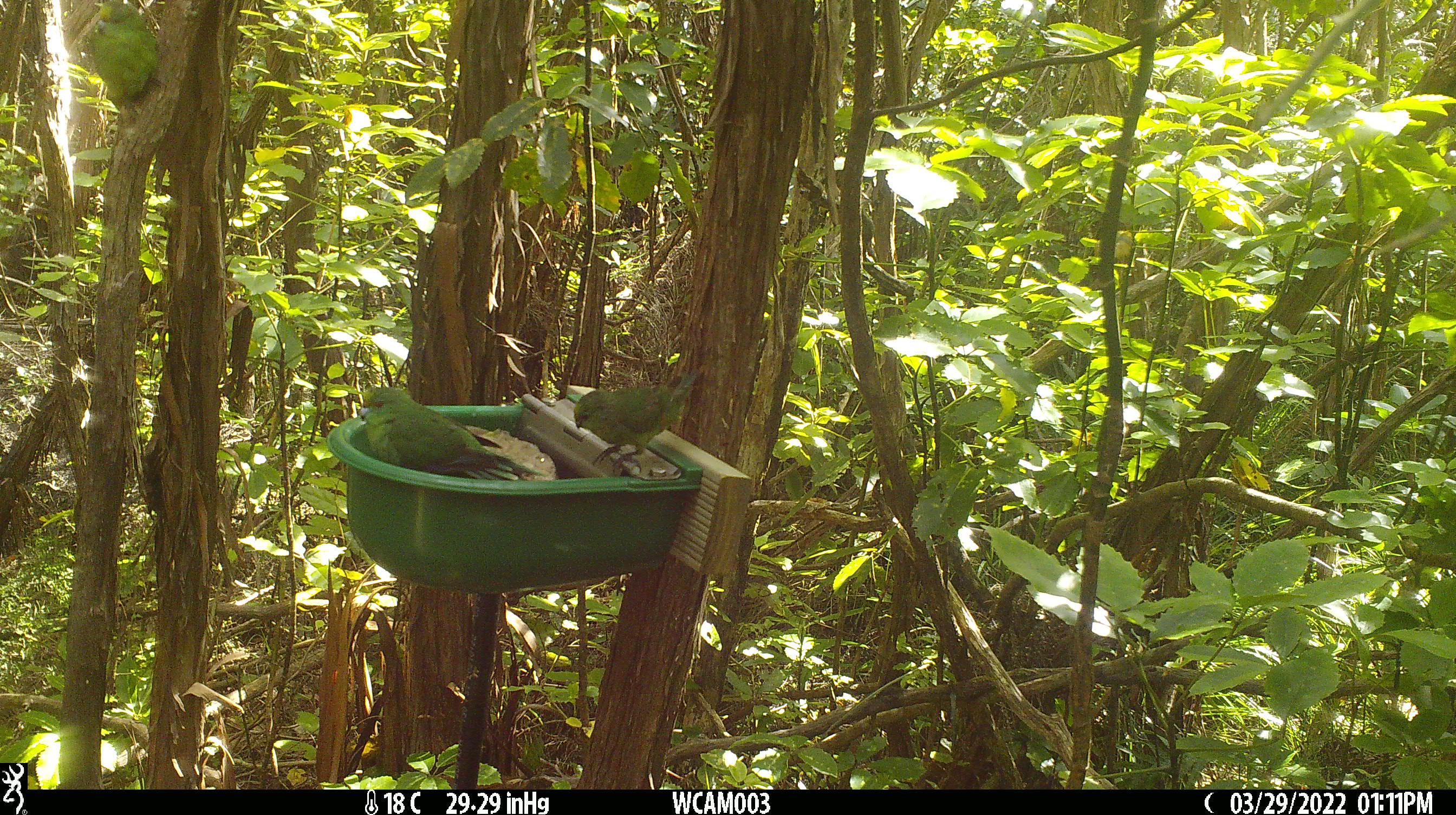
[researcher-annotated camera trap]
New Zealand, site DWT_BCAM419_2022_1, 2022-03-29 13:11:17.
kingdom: Animalia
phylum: Chordata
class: Aves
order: Psittaciformes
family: Psittaculidae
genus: Cyanoramphus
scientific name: Cyanoramphus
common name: parakeet